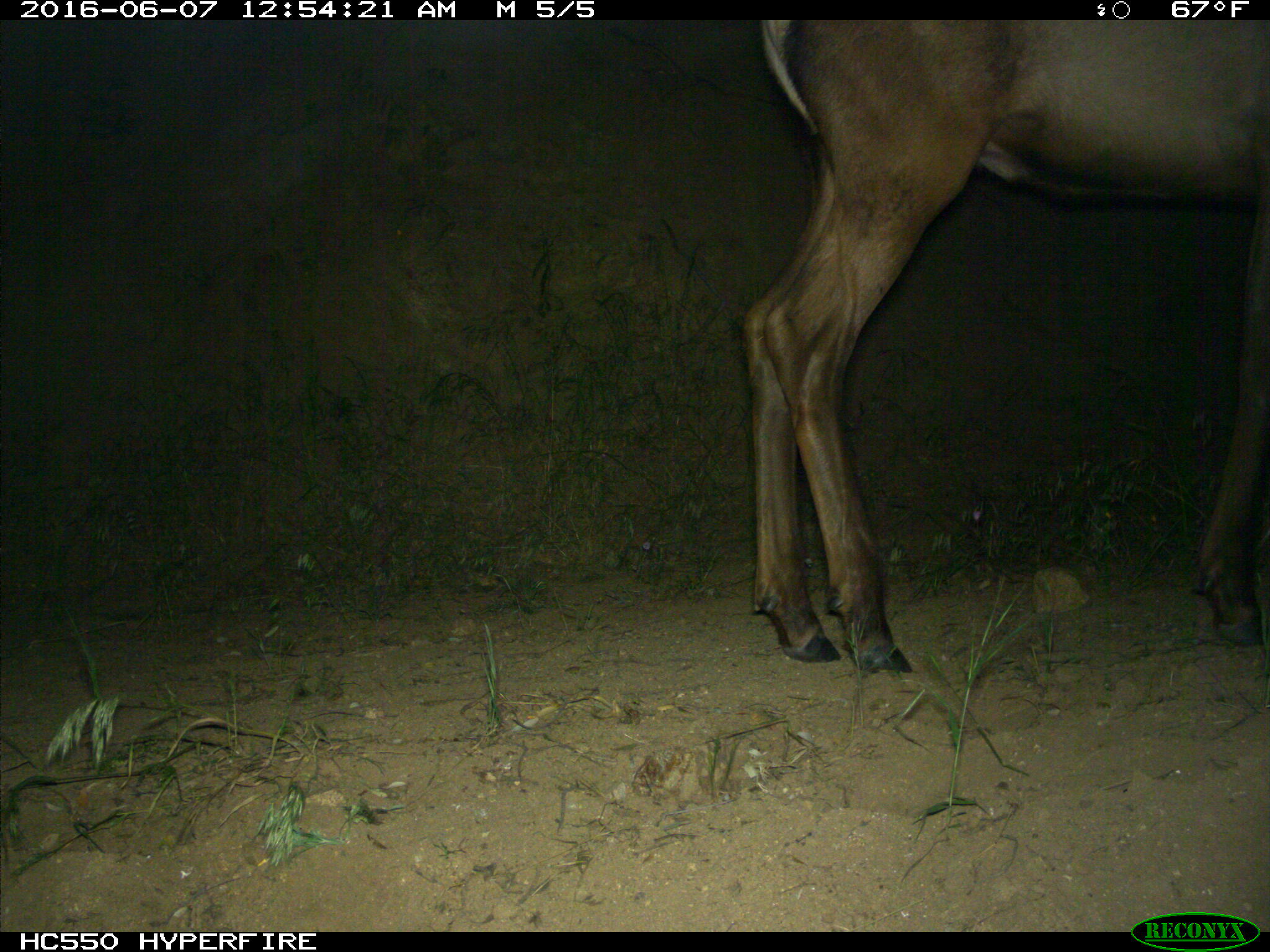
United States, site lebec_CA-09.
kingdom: Animalia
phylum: Chordata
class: Mammalia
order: Artiodactyla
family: Cervidae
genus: Cervus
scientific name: Cervus canadensis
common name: elk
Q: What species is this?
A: Cervus canadensis (elk).